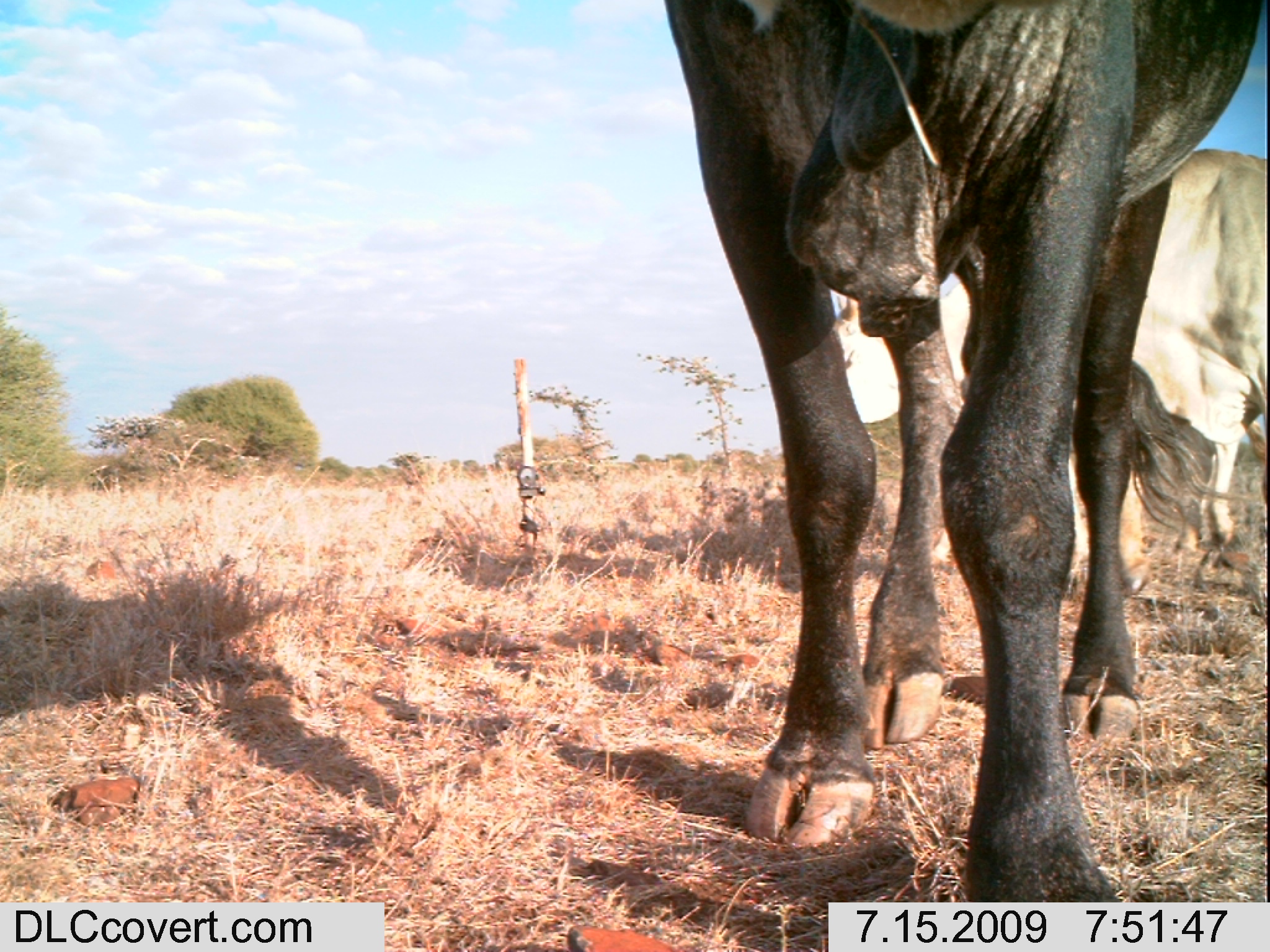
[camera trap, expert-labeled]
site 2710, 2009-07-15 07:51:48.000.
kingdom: Animalia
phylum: Chordata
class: Mammalia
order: Artiodactyla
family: Bovidae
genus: Bos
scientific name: Bos taurus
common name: domestic cattle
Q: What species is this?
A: Bos taurus (domestic cattle).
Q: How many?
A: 2.